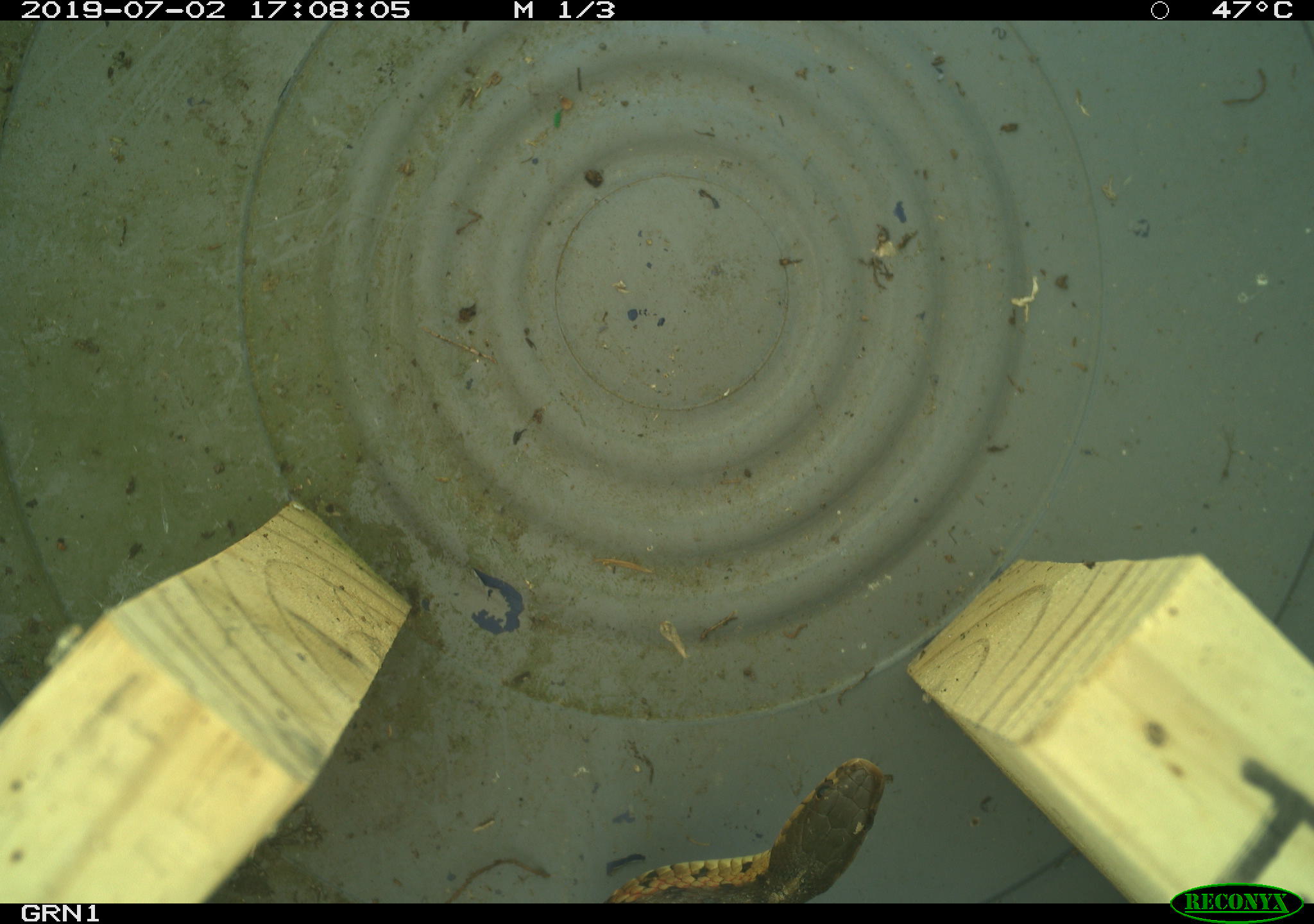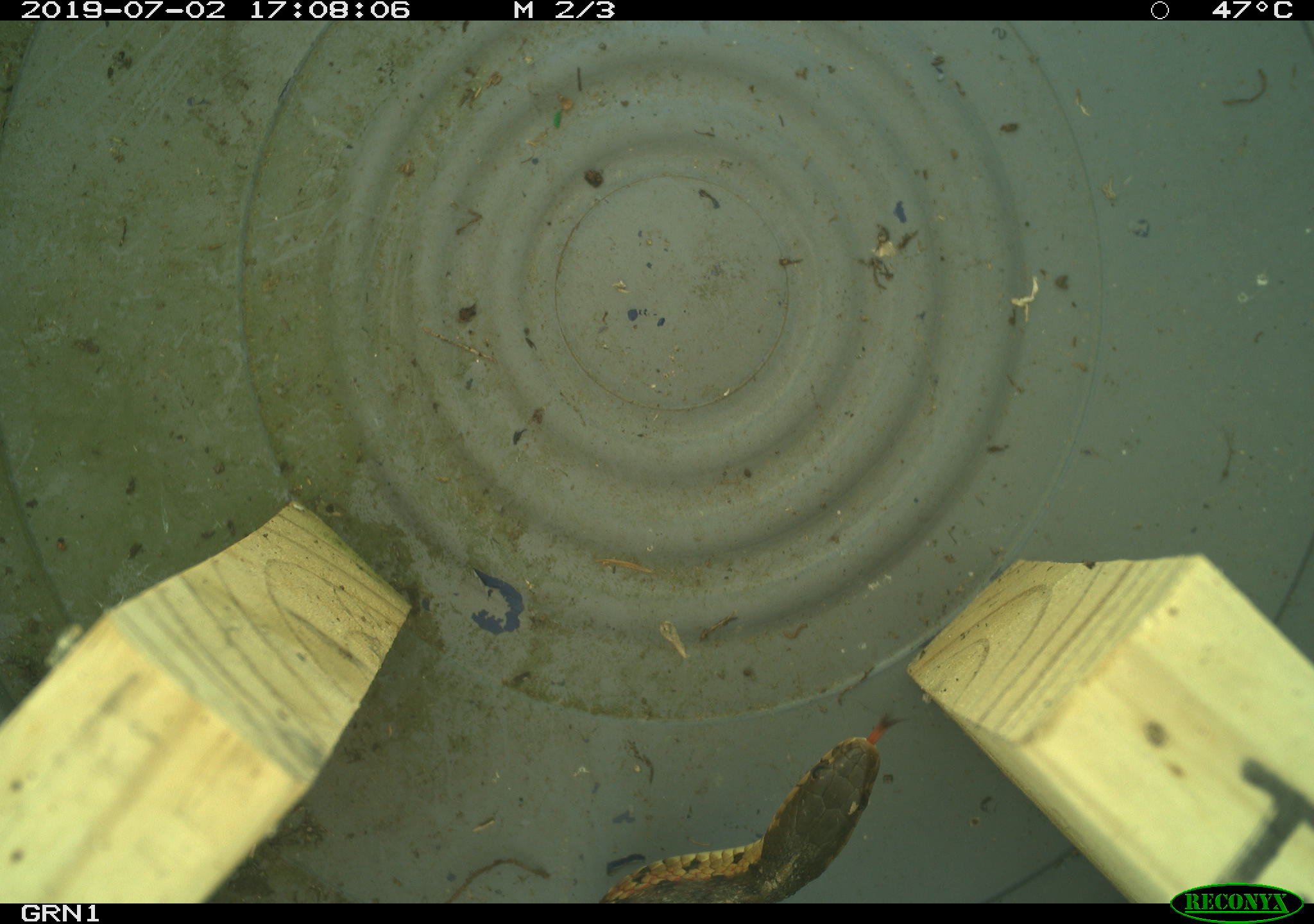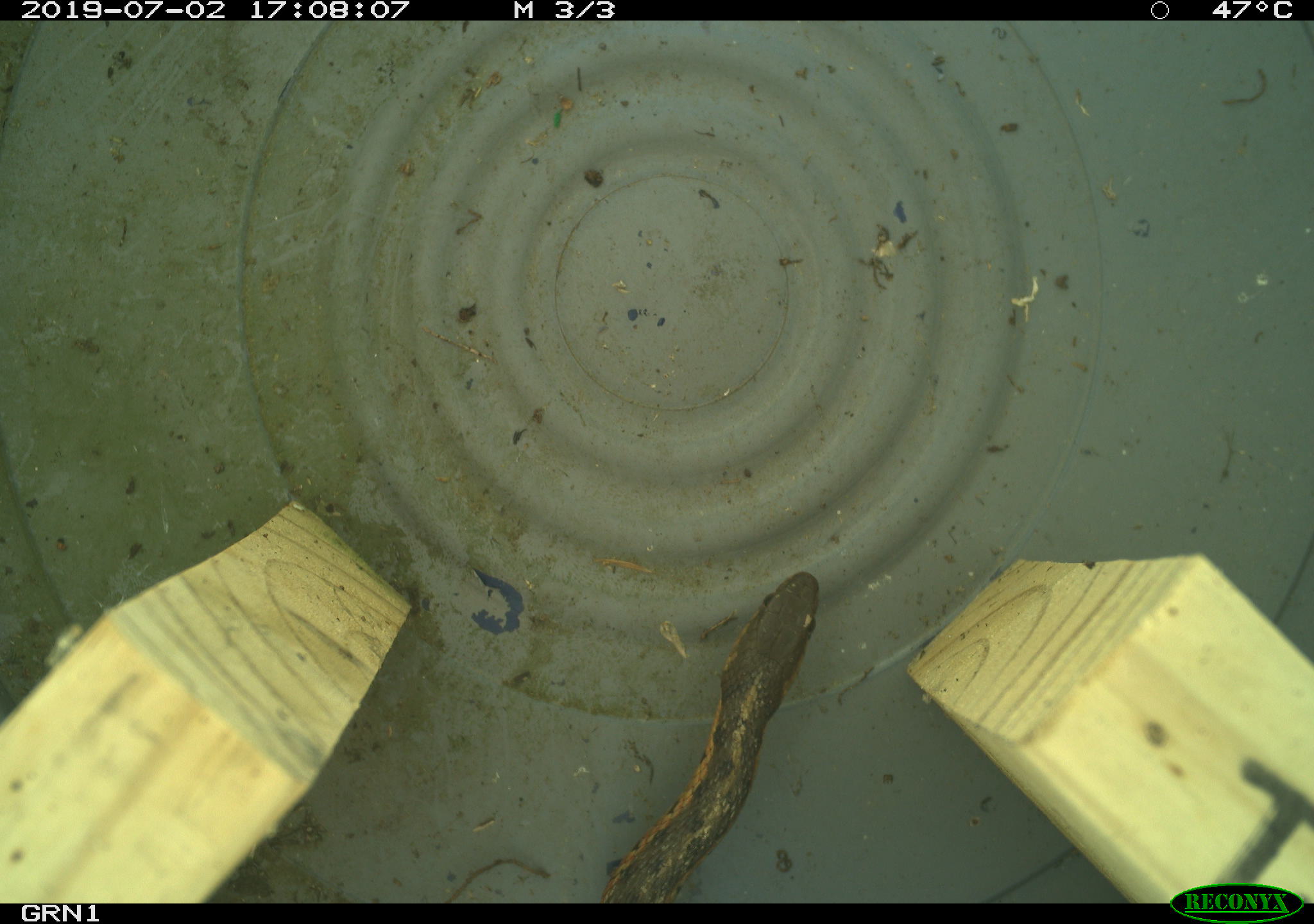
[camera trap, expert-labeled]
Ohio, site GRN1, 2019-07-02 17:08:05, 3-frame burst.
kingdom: Animalia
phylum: Chordata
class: Reptilia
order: Squamata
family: Colubridae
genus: Thamnophis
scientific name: Thamnophis sirtalis sirtalis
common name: eastern gartersnake